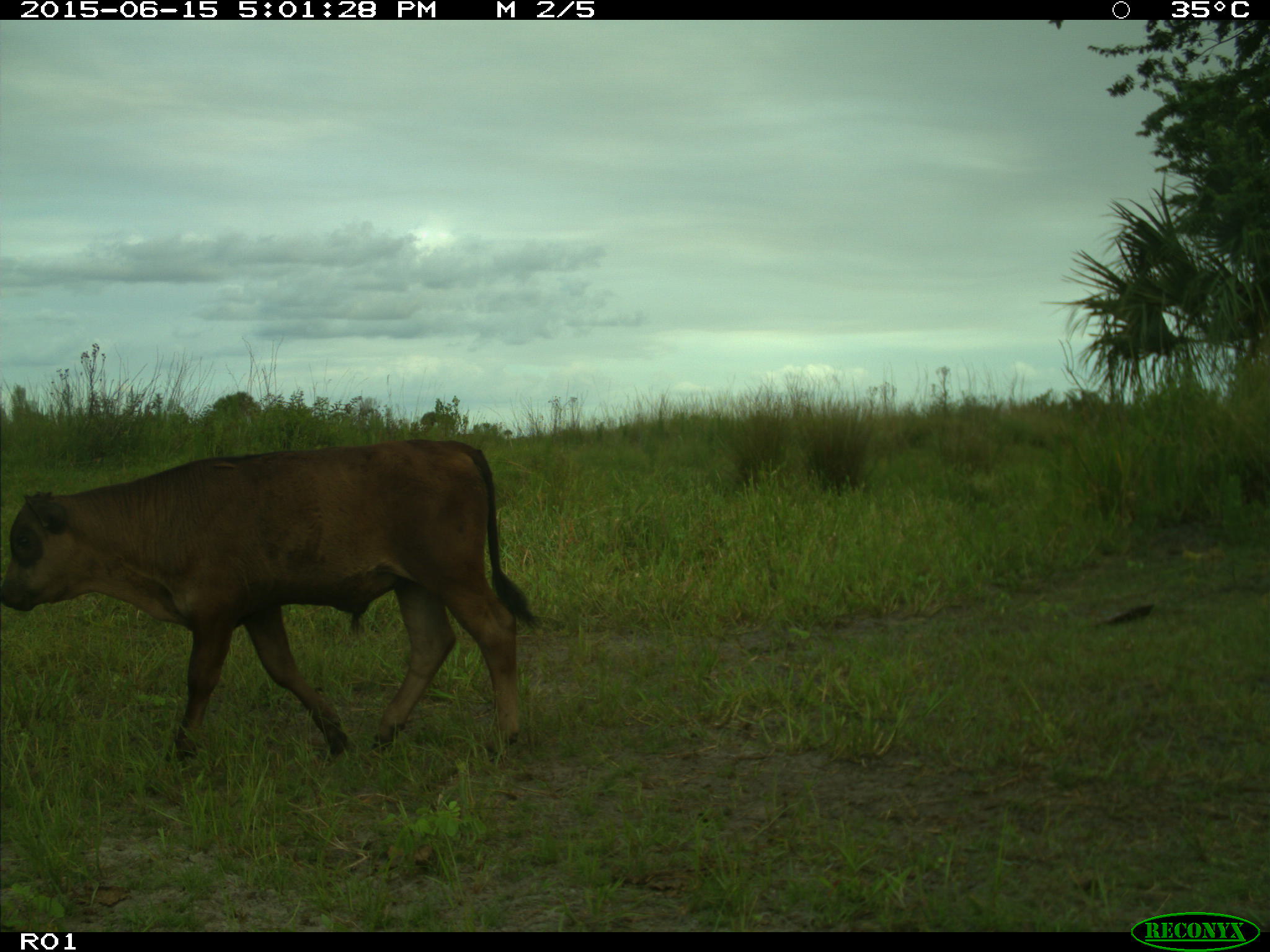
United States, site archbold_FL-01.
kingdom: Animalia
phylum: Chordata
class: Mammalia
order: Artiodactyla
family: Bovidae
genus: Bos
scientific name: Bos taurus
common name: domestic cow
Bos taurus (domestic cow).